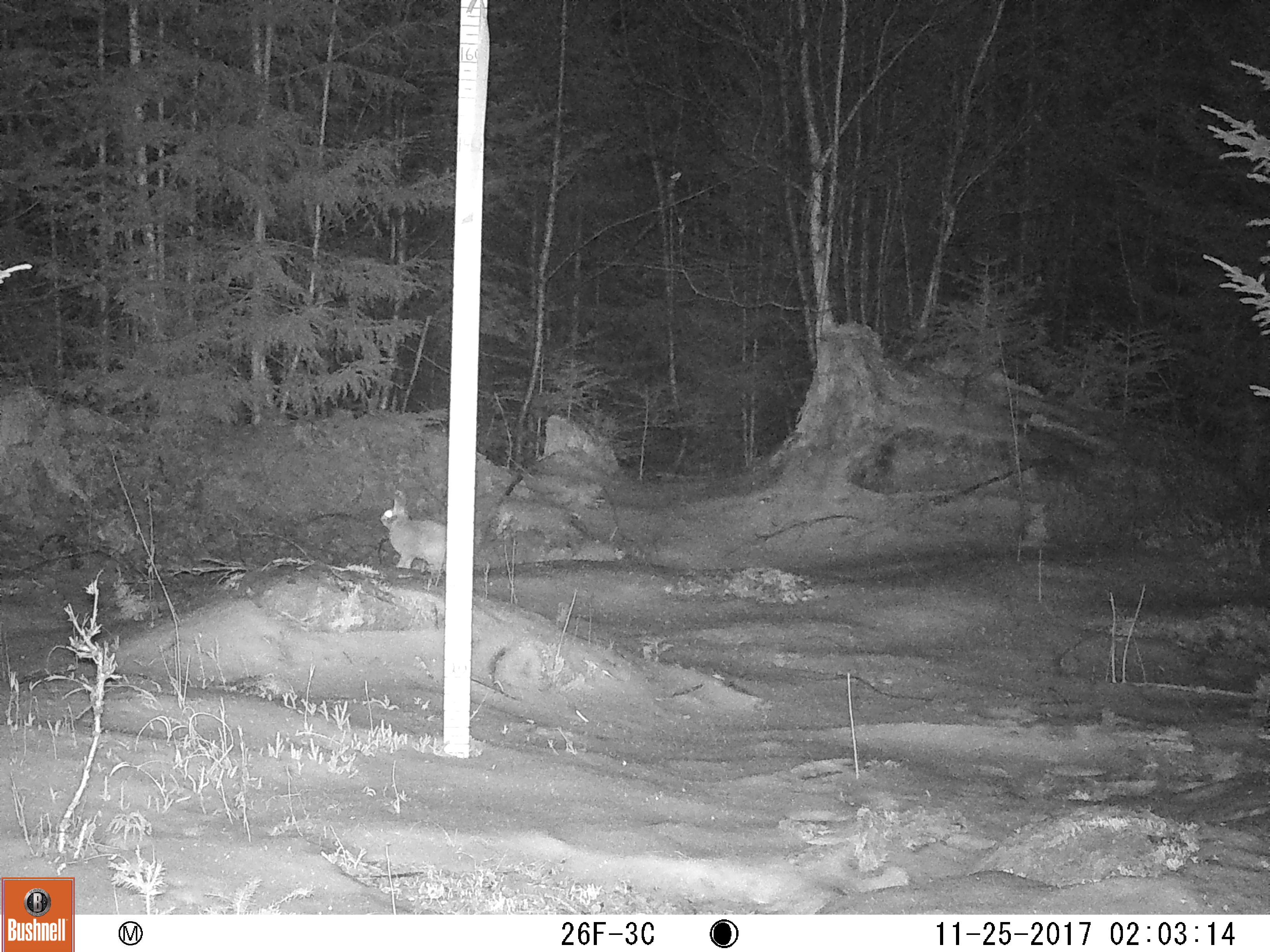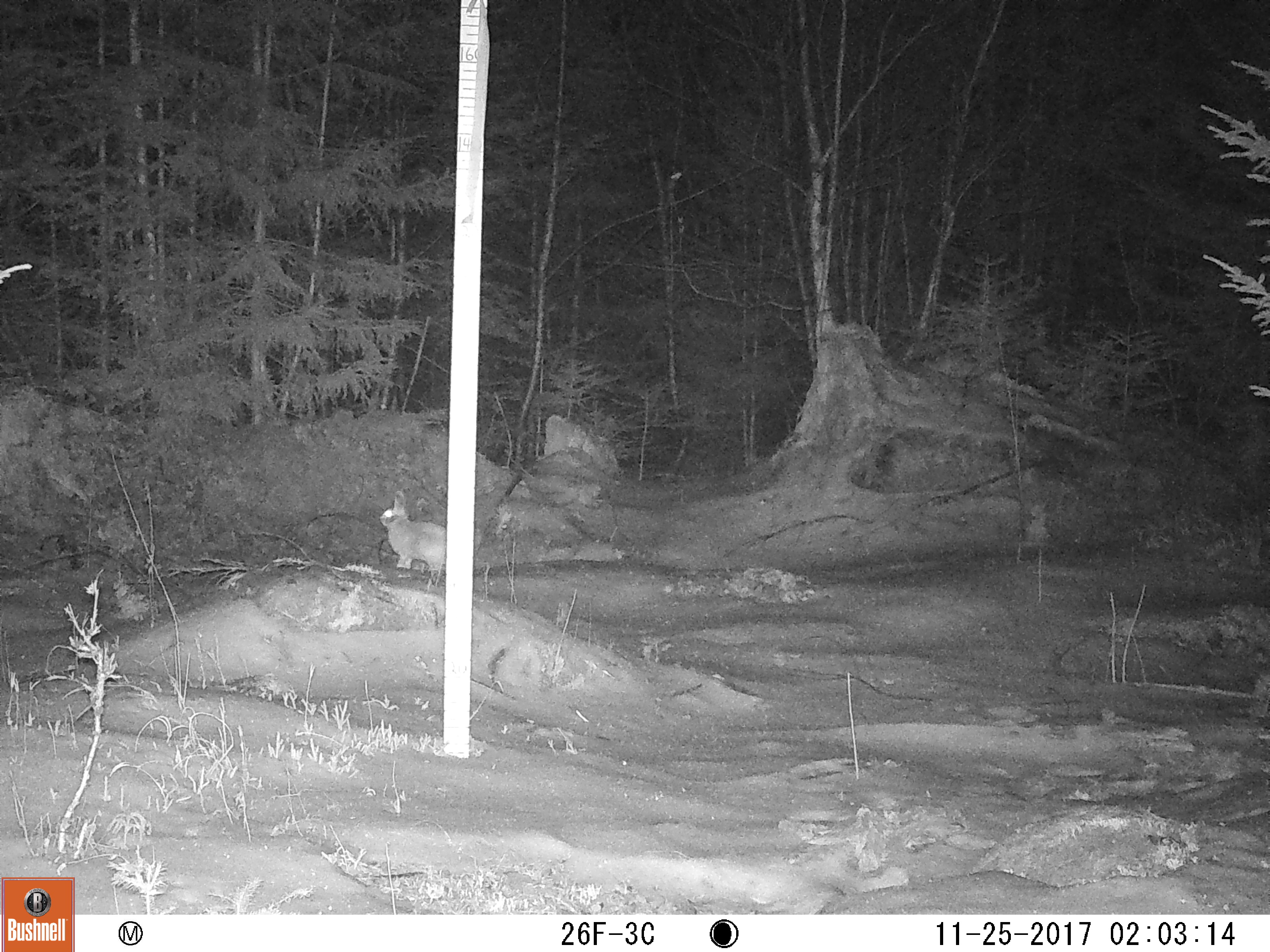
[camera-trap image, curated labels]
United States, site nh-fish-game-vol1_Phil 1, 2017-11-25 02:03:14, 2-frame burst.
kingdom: Animalia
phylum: Chordata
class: Mammalia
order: Lagomorpha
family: Leporidae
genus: Lepus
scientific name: Lepus americanus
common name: snowshoe hare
Snowshoe hare (Lepus americanus).